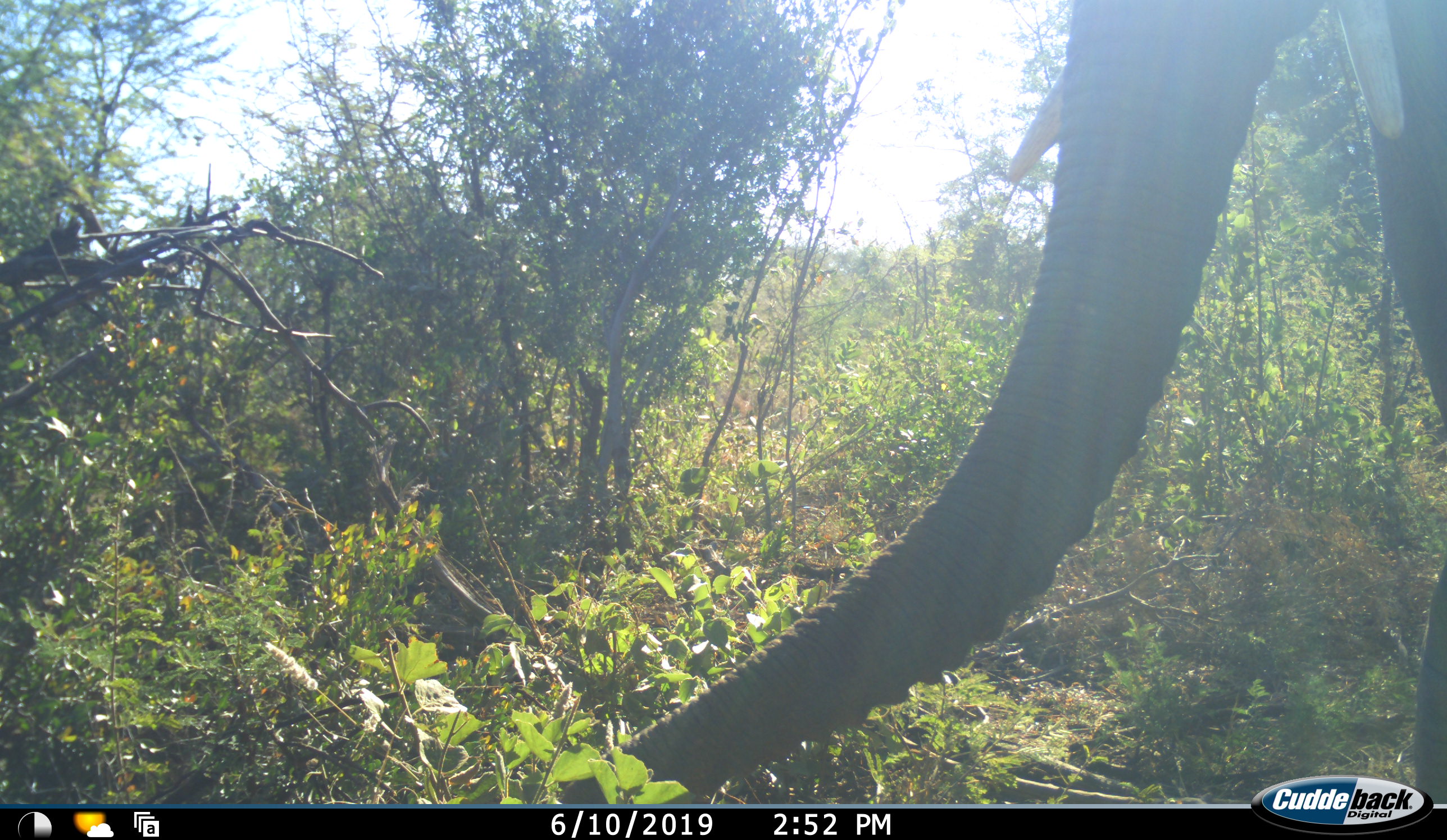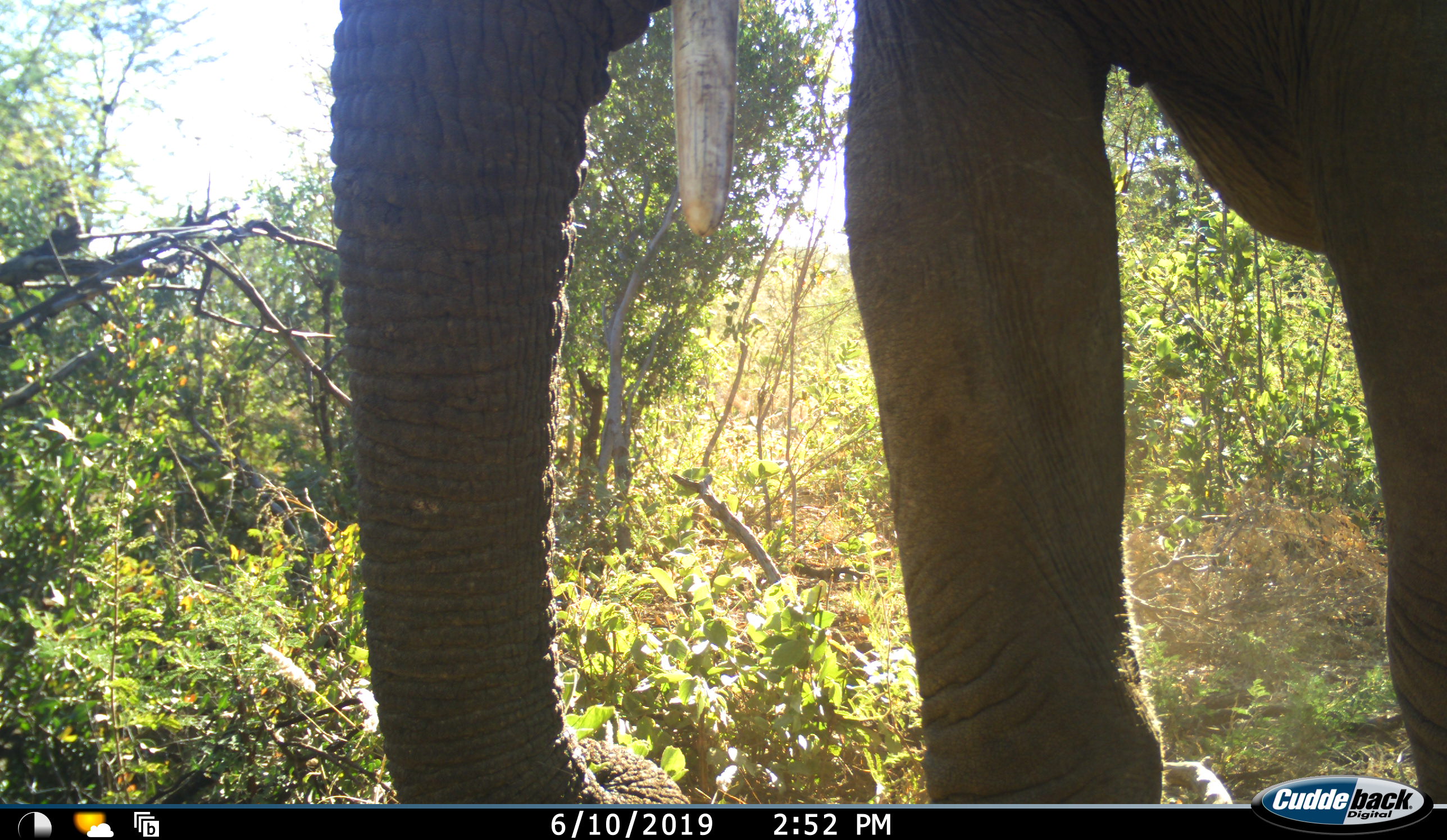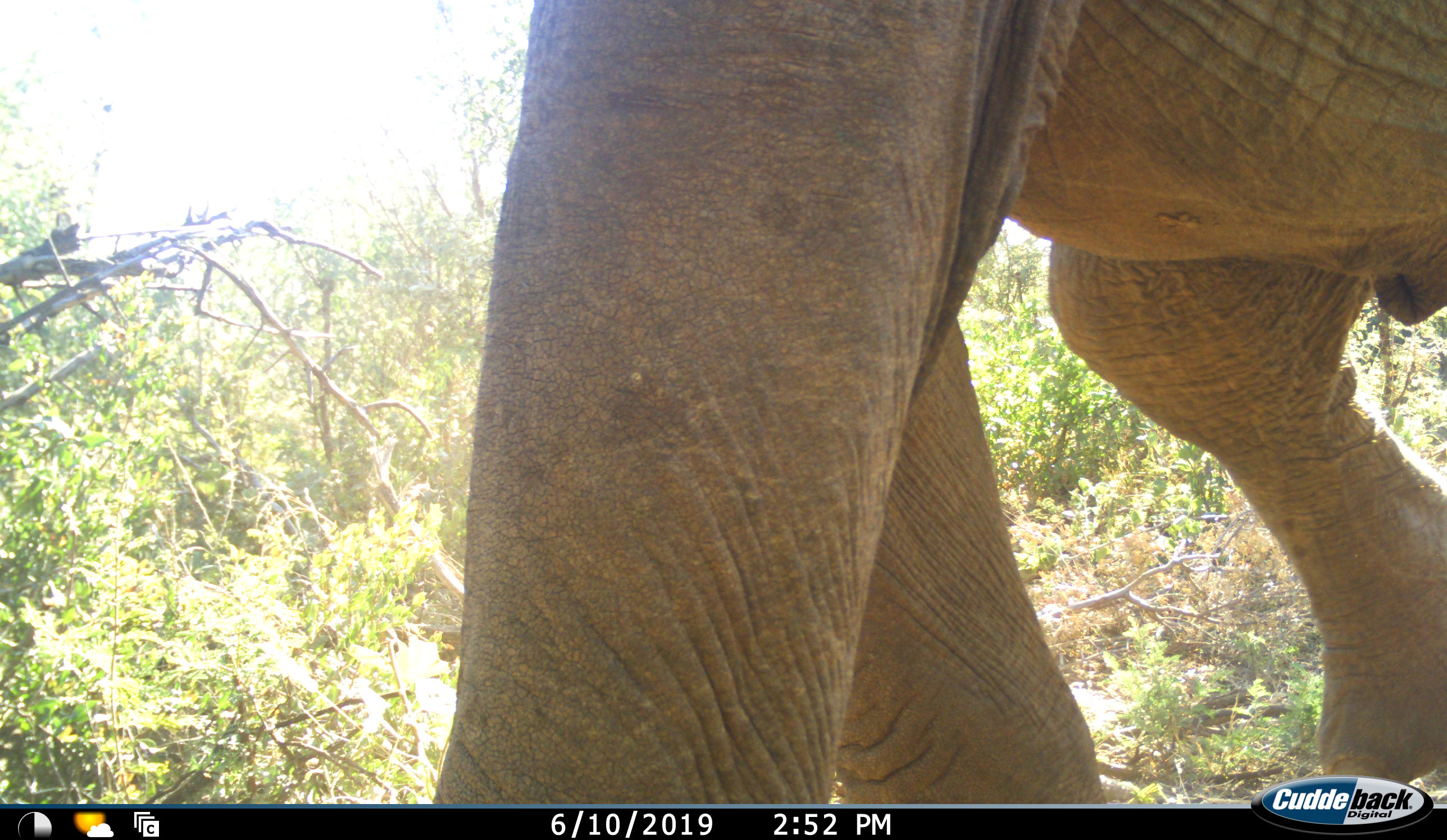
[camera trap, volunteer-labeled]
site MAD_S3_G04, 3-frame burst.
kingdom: Animalia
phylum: Chordata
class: Mammalia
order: Proboscidea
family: Elephantidae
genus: Loxodonta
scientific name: Loxodonta africana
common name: african bush elephant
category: elephant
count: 1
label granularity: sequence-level